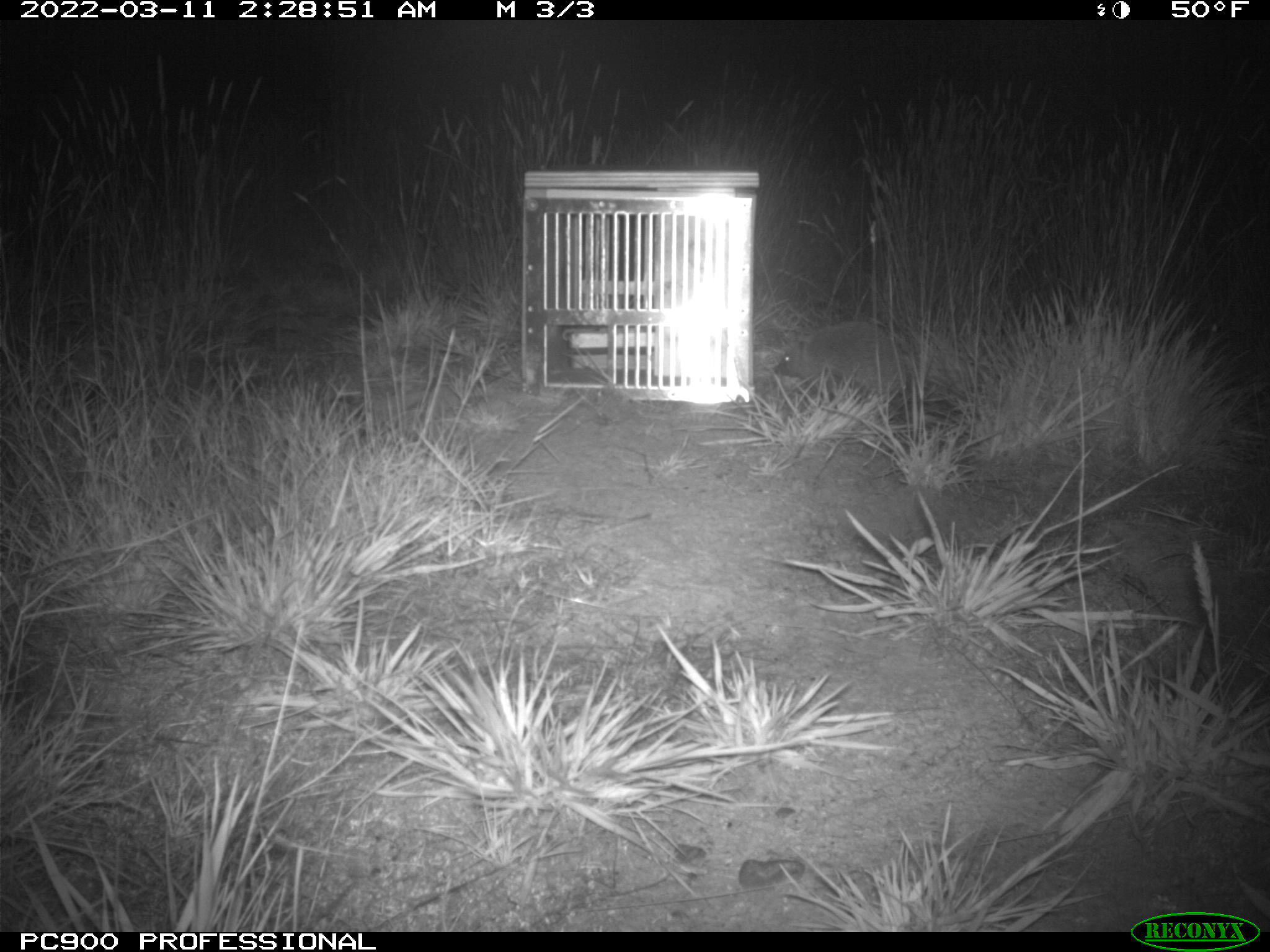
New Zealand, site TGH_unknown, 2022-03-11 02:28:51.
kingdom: Animalia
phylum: Chordata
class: Mammalia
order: Eulipotyphla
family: Erinaceidae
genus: Erinaceus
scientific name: Erinaceus europaeus europaeus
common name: european hedgehog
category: hedgehog